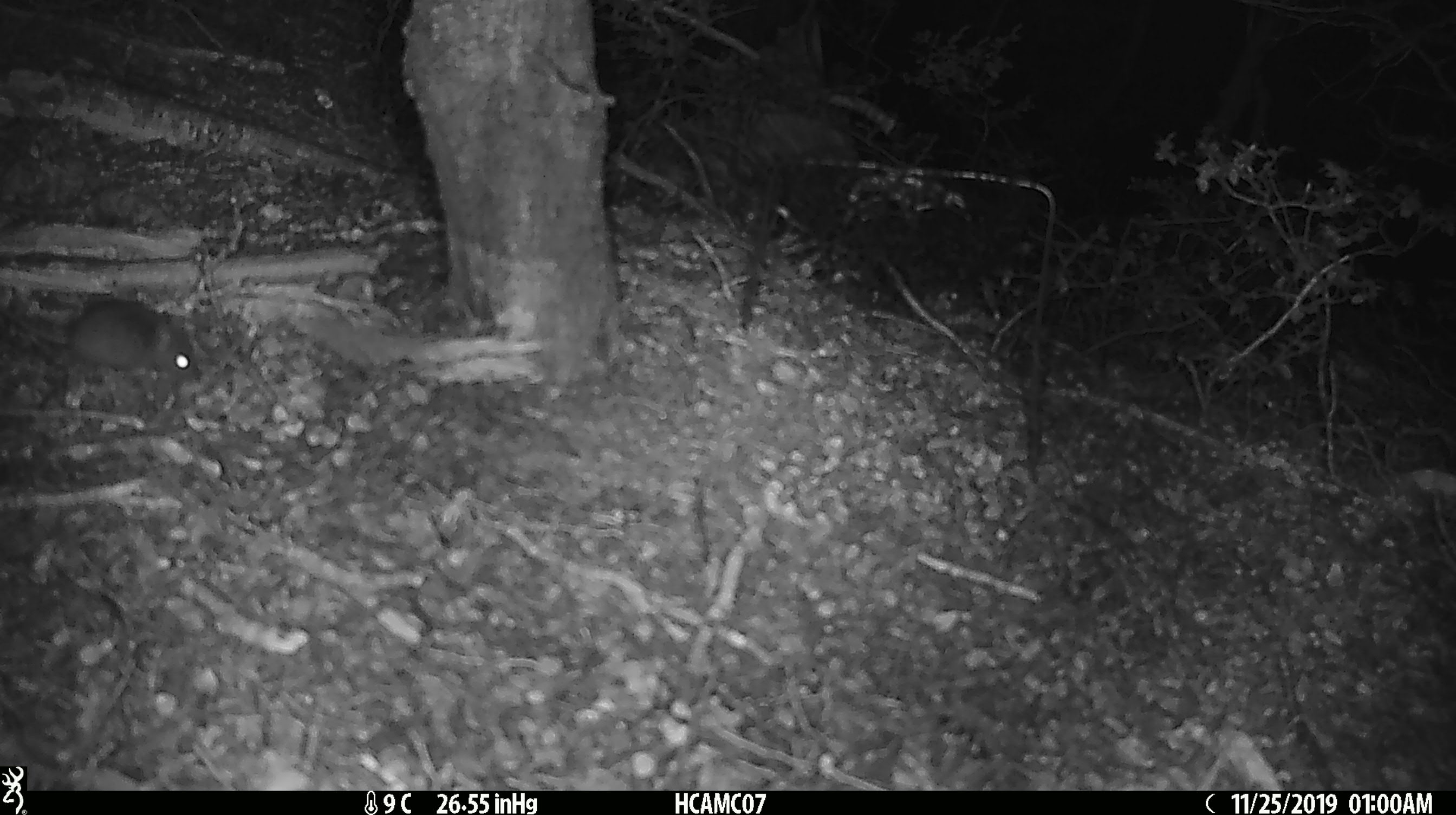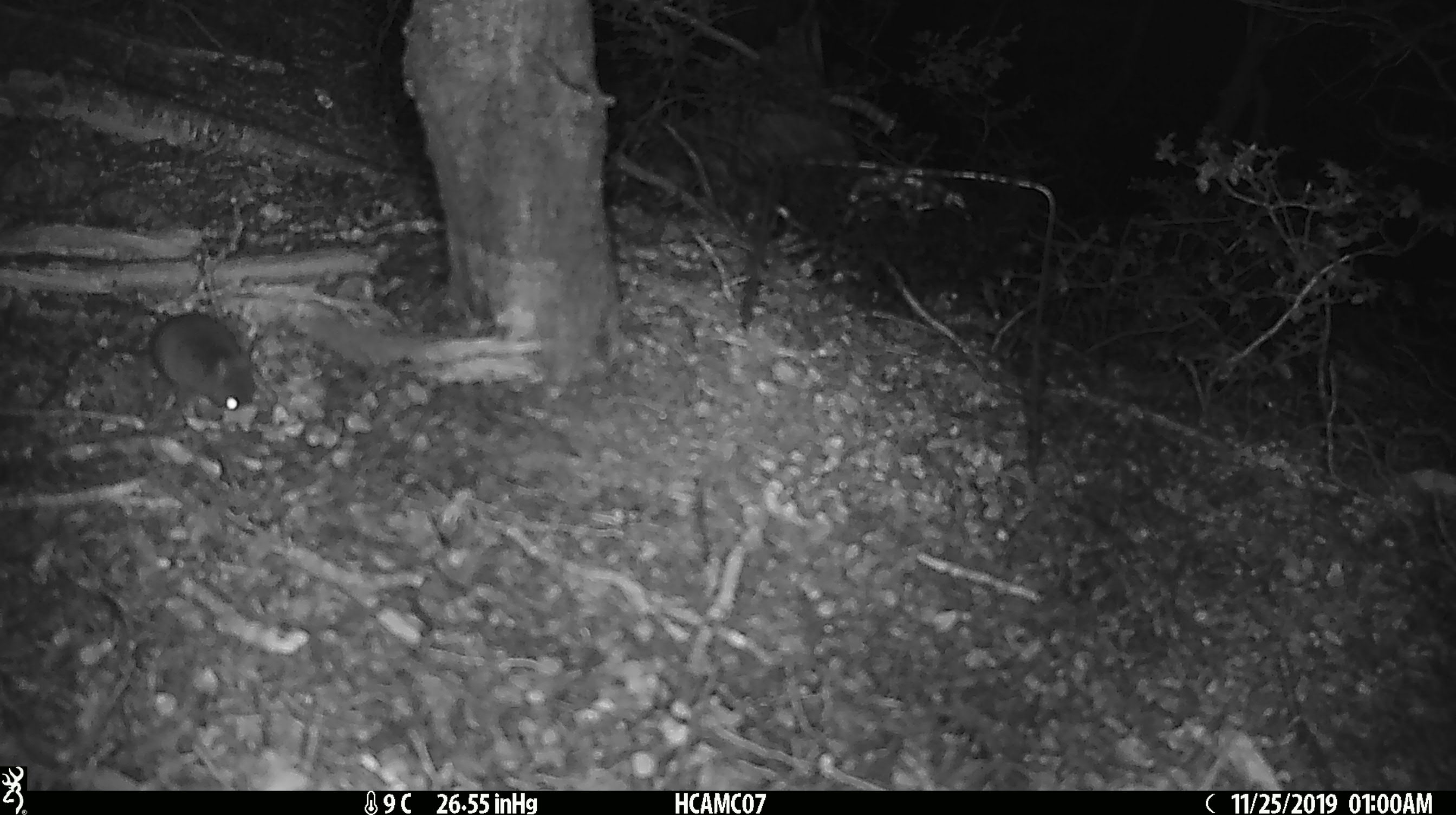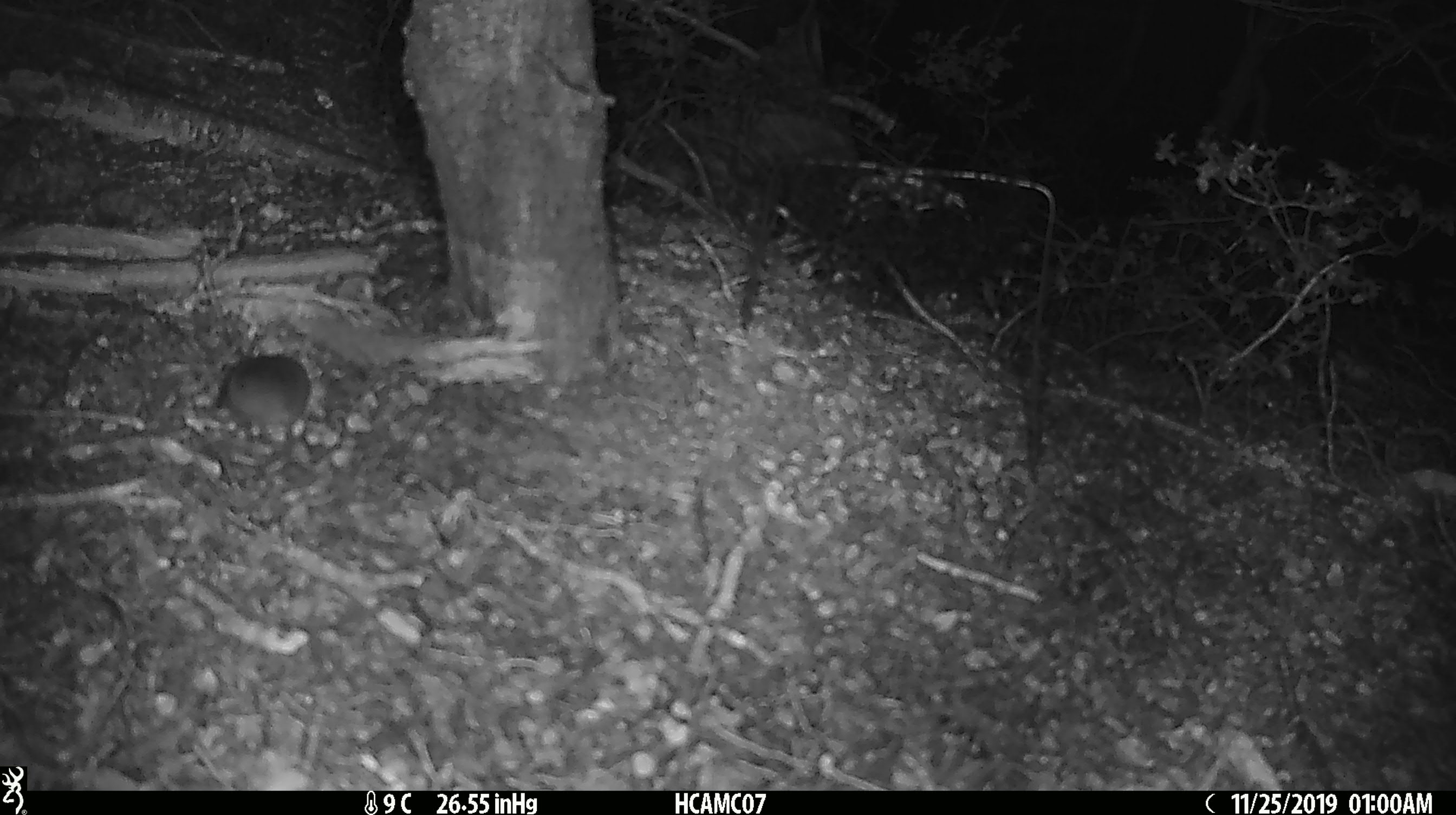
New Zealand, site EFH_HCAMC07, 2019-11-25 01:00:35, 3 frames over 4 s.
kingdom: Animalia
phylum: Chordata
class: Mammalia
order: Rodentia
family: Muridae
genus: Mus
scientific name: Mus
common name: mouse